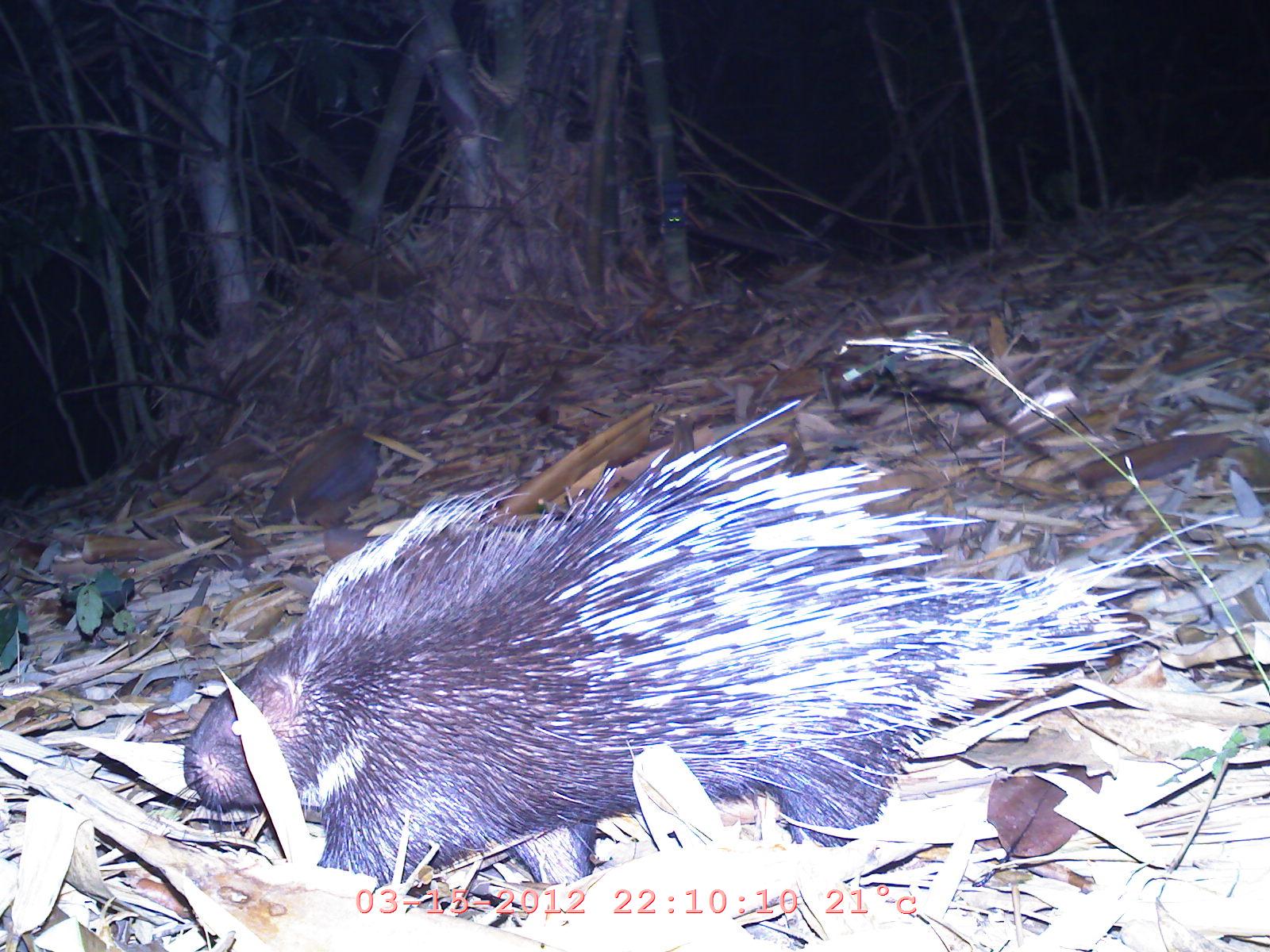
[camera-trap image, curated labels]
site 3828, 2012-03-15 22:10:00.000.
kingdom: Animalia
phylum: Chordata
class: Mammalia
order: Rodentia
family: Hystricidae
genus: Hystrix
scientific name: Hystrix brachyura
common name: east asian porcupine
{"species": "Hystrix brachyura (east asian porcupine)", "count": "1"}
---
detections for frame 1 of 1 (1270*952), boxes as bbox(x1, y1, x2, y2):
hystrix brachyura: bbox(160, 398, 1243, 894)